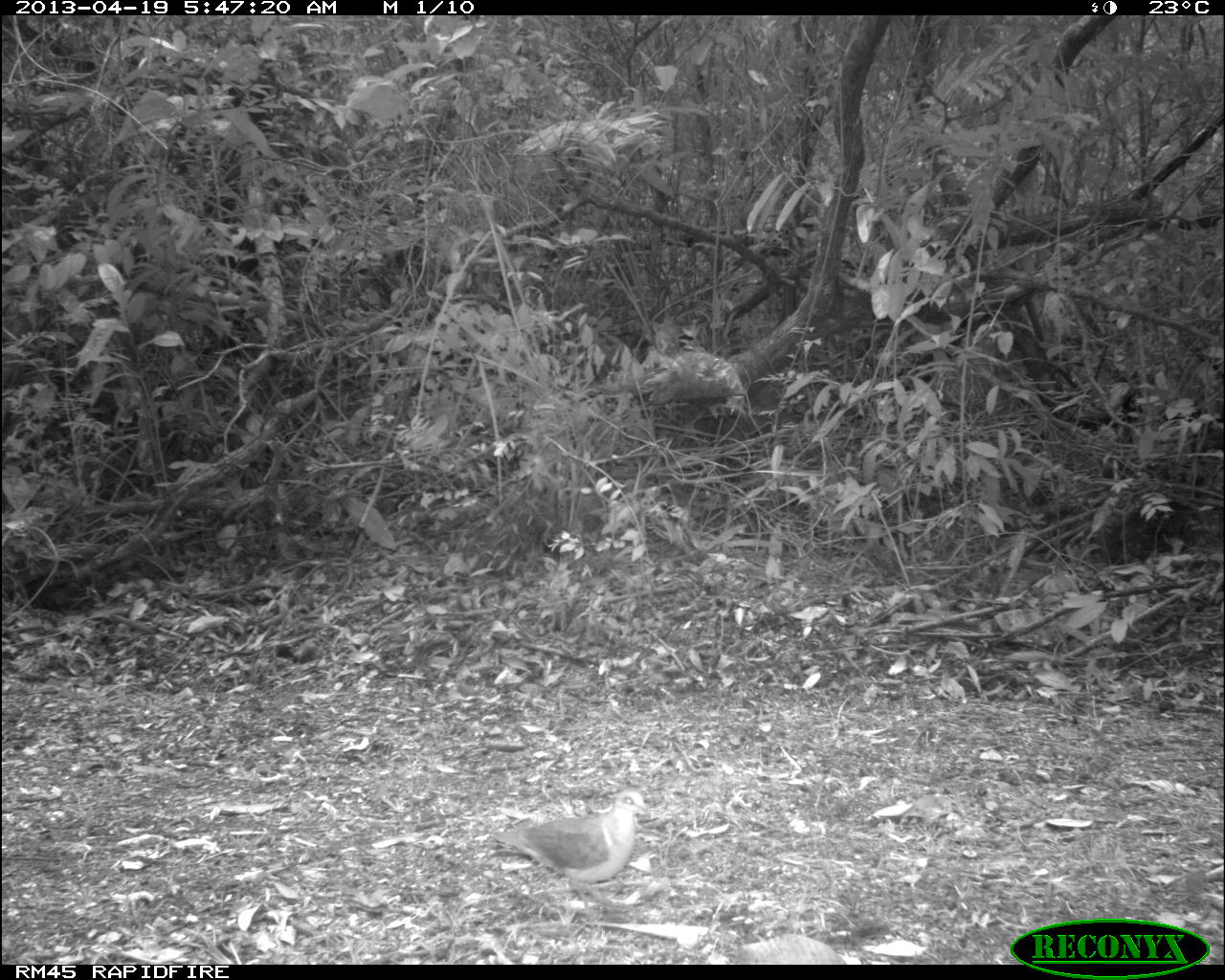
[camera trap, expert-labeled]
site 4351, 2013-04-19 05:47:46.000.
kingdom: Animalia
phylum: Chordata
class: Aves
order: Columbiformes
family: Columbidae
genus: Geotrygon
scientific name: Geotrygon montana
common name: ruddy quail-dove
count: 1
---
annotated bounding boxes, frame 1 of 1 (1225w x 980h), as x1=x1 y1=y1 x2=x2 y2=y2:
geotrygon montana: x1=487 y1=788 x2=650 y2=909